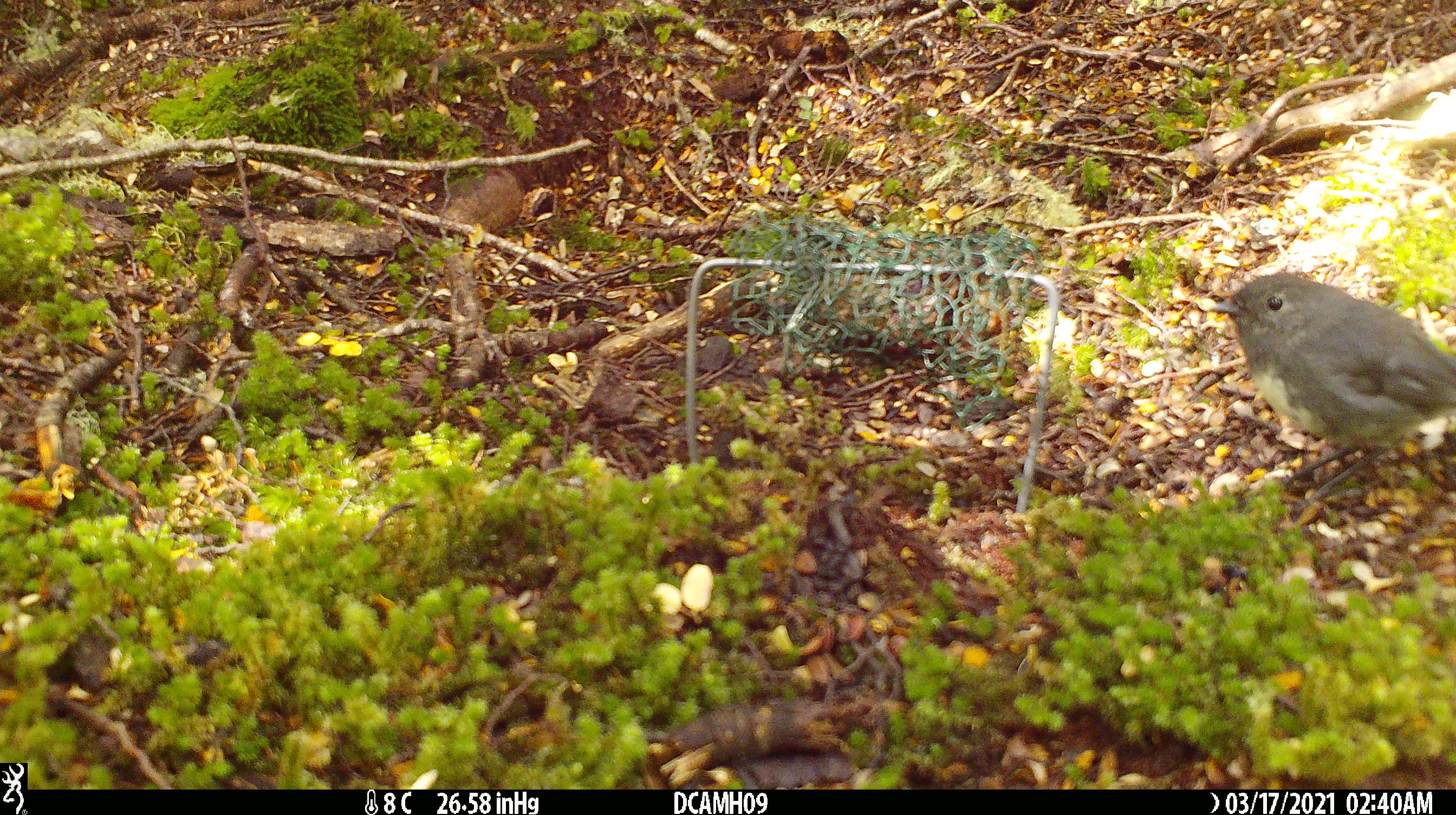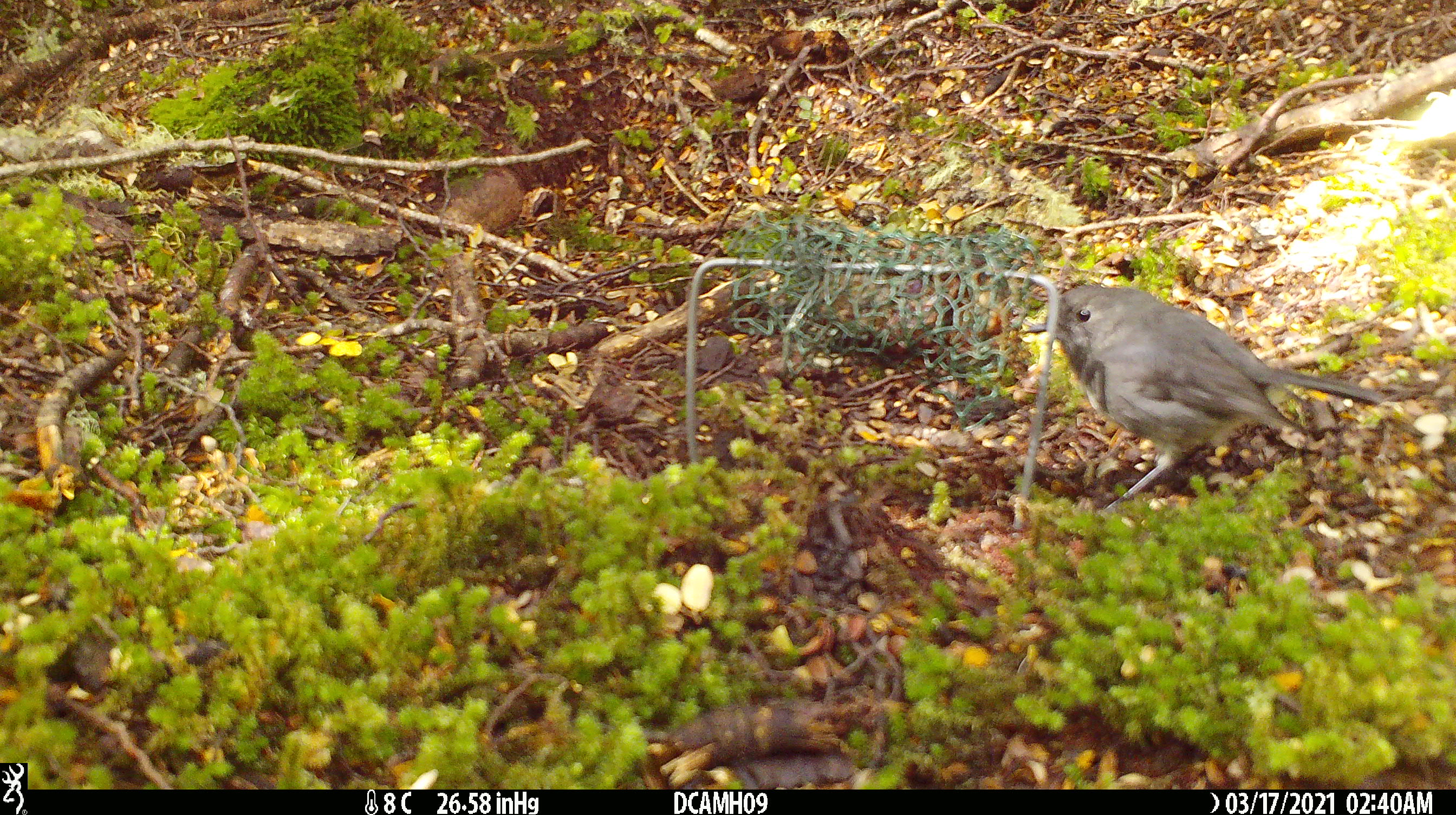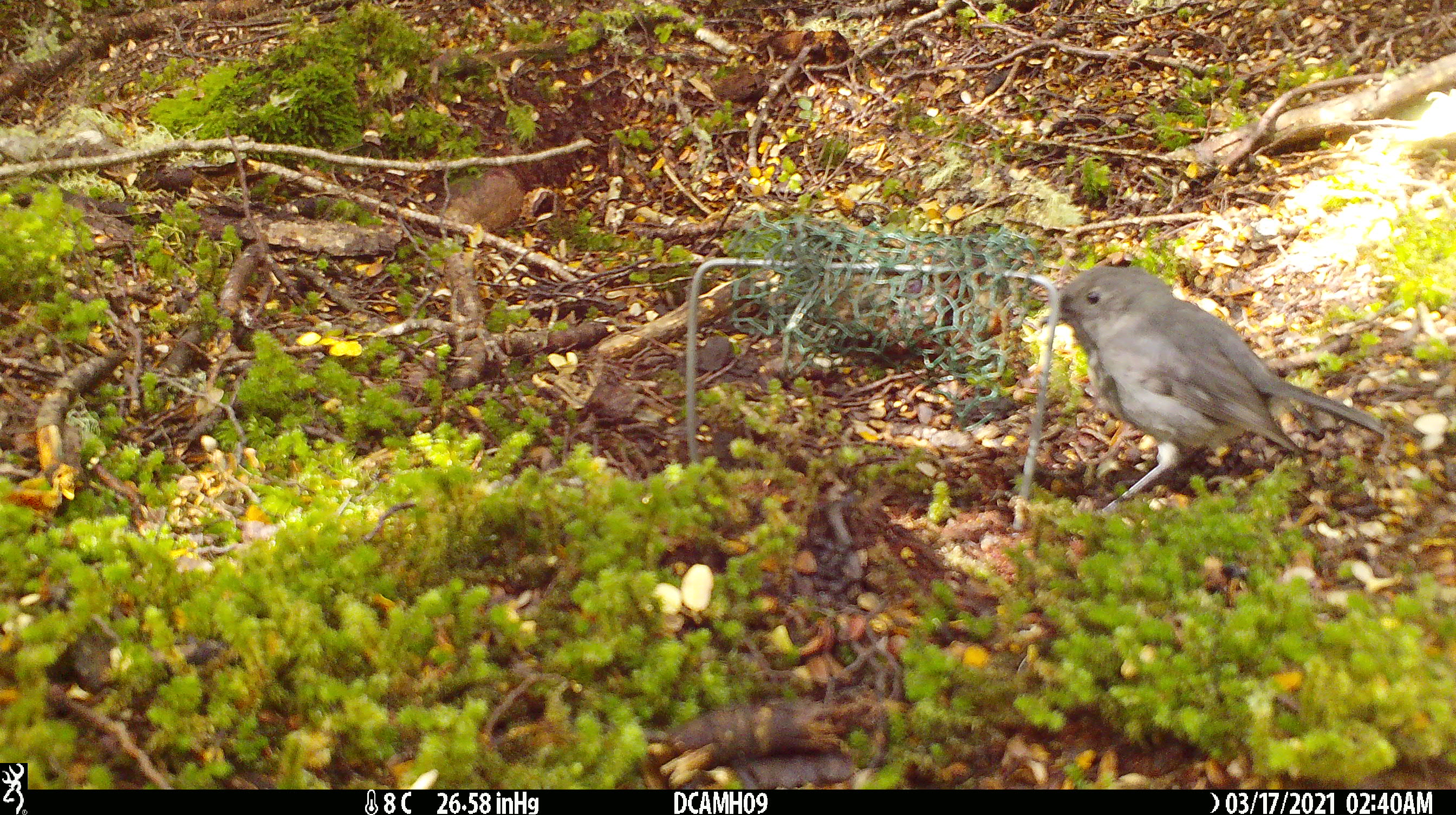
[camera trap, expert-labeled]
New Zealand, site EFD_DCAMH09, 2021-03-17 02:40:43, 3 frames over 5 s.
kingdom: Animalia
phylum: Chordata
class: Aves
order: Passeriformes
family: Petroicidae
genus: Petroica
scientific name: Petroica australis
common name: new zealand robin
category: robin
Robin (new zealand robin) (Petroica australis).